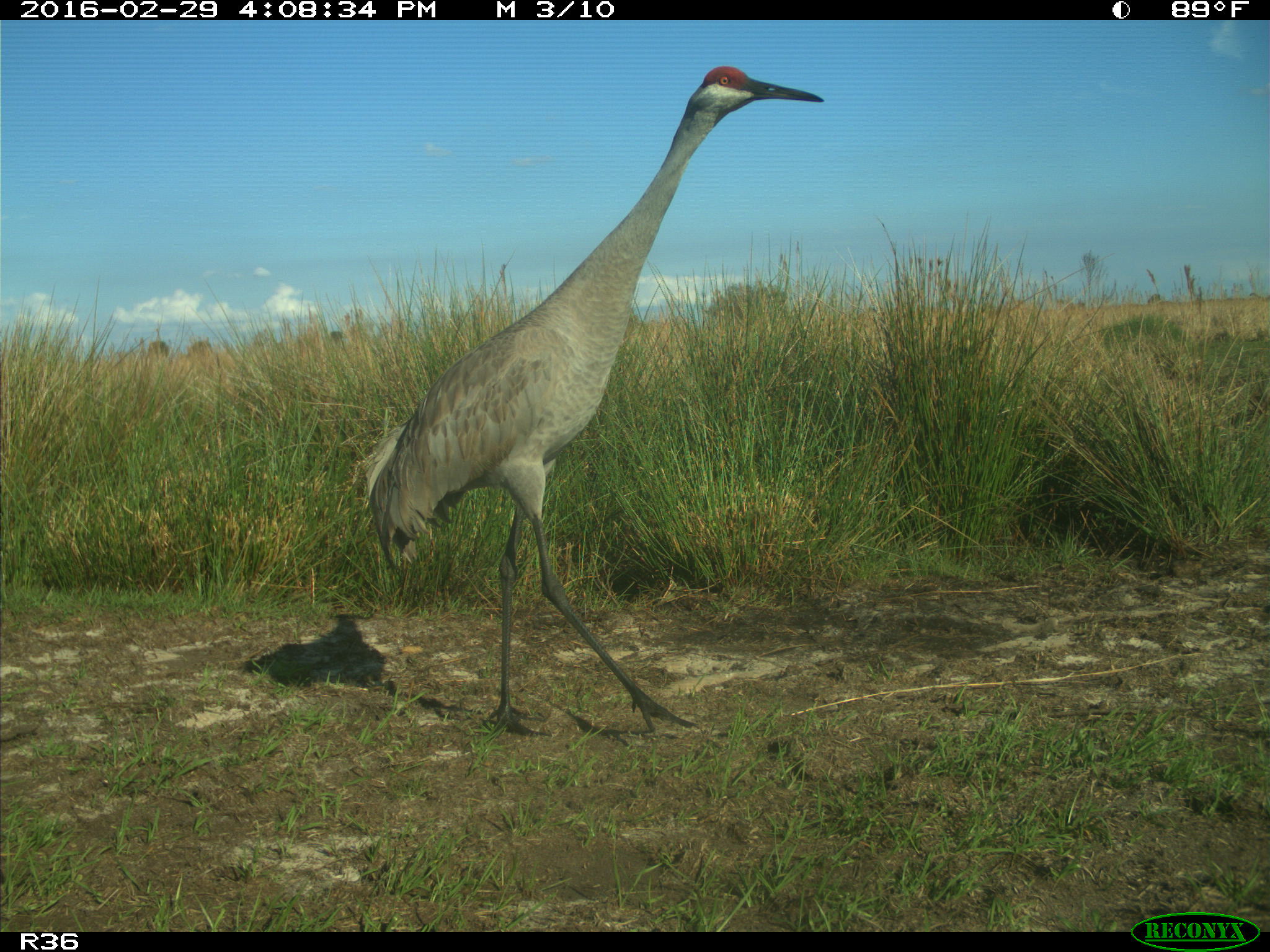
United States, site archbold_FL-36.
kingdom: Animalia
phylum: Chordata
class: Aves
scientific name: Aves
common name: birds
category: unidentified bird